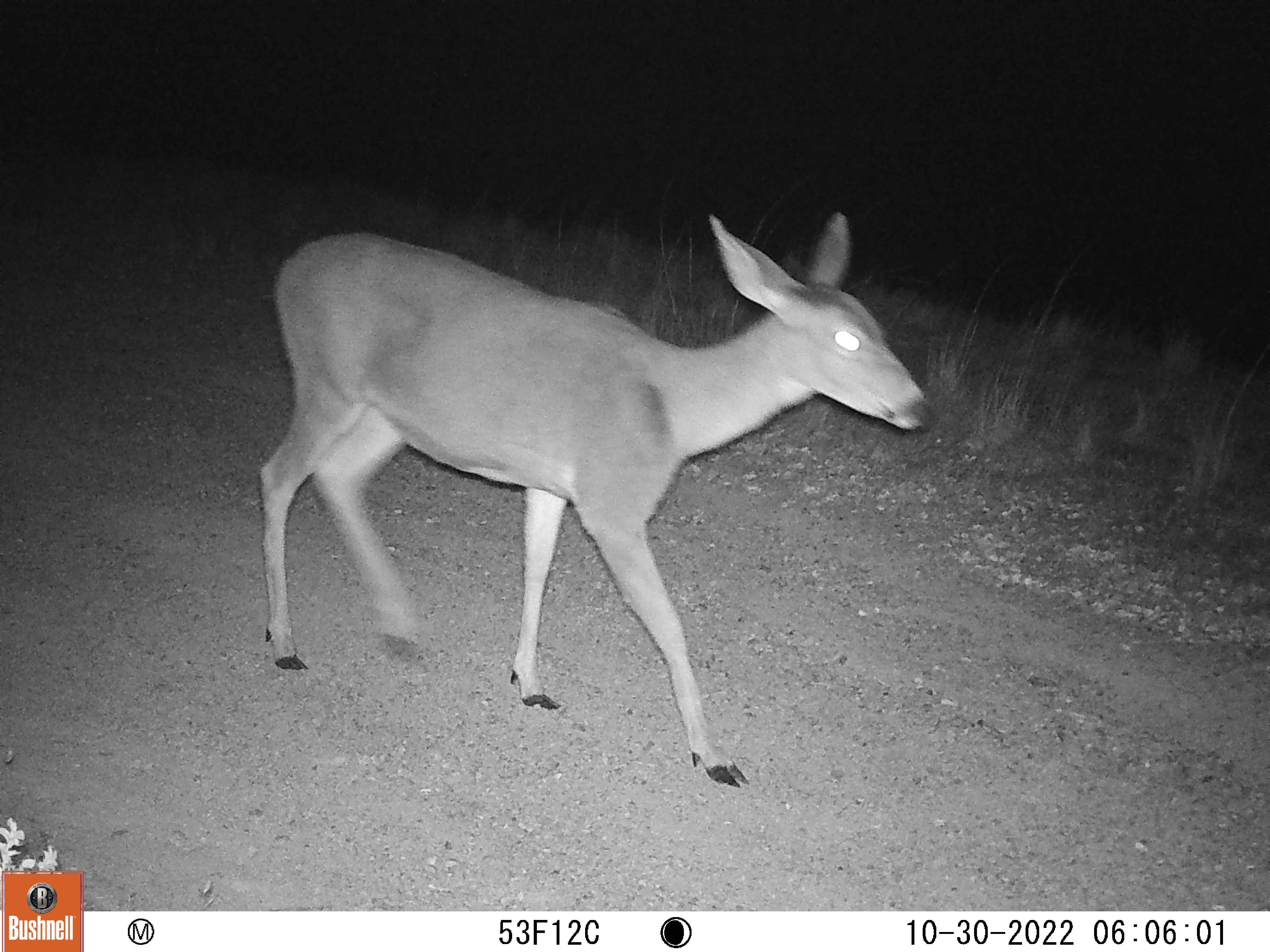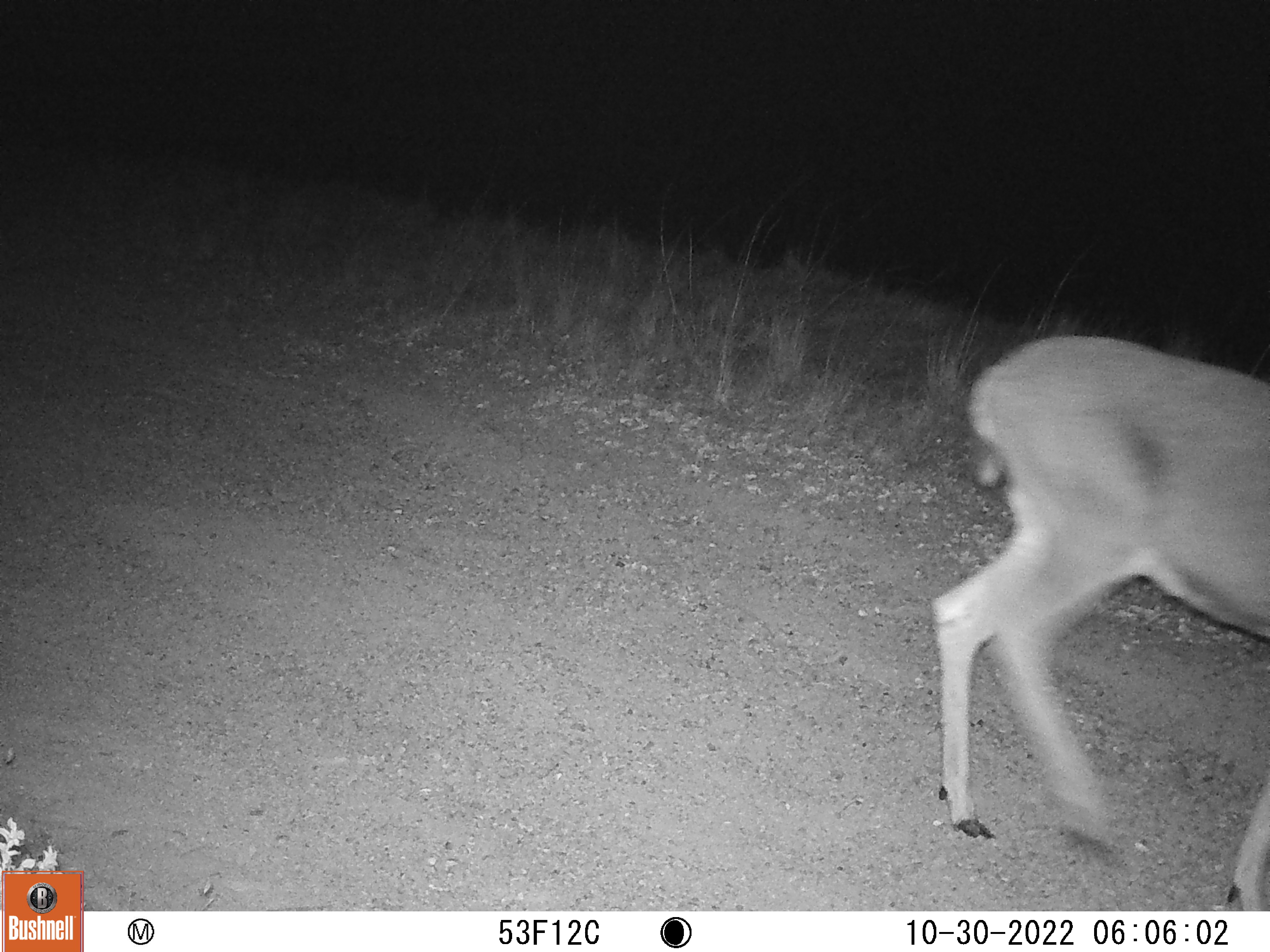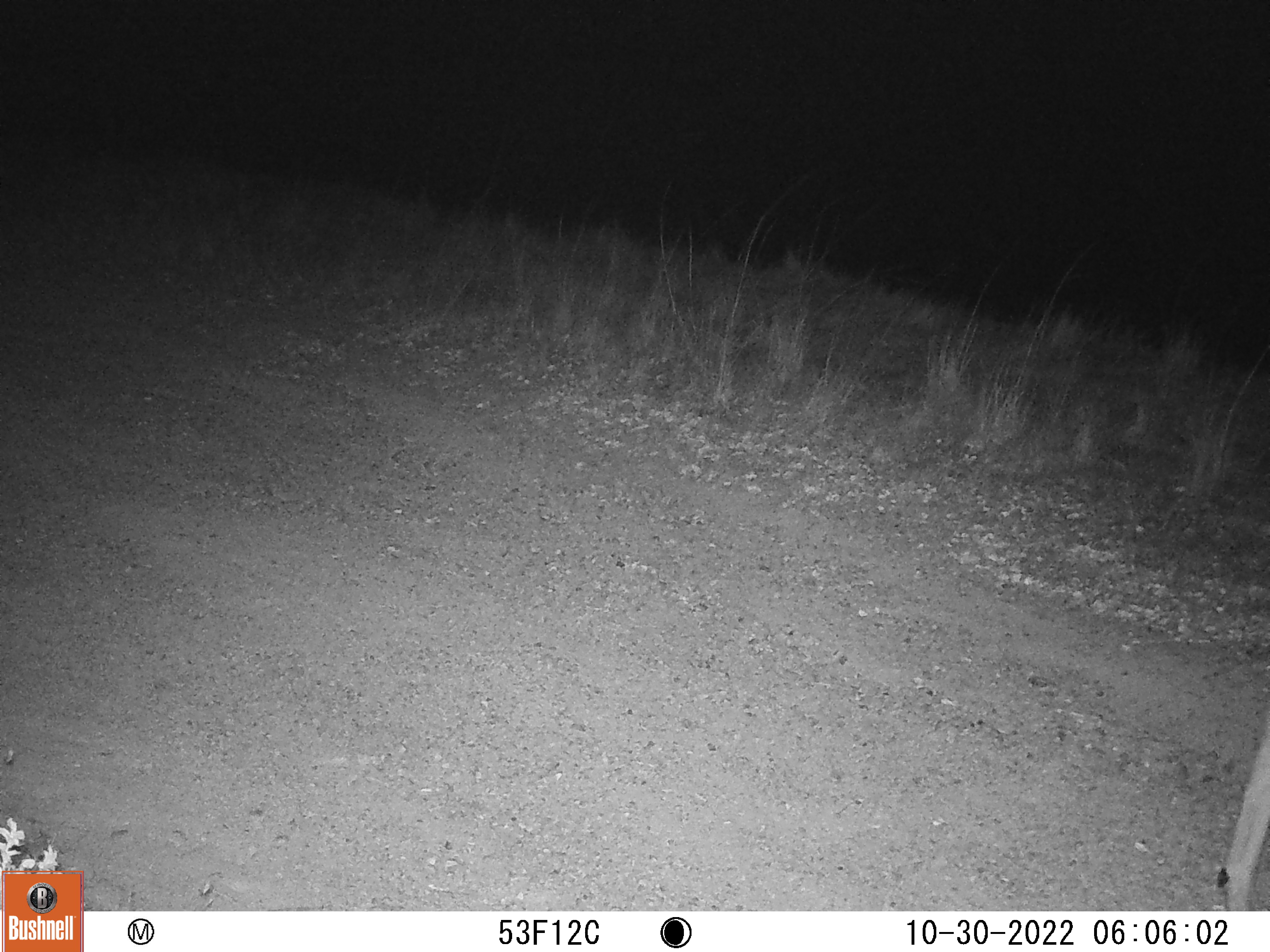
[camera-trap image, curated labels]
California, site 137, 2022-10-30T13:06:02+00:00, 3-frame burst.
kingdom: Animalia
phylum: Chordata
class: Mammalia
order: Artiodactyla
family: Cervidae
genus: Odocoileus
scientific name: Odocoileus hemionus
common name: mule deer